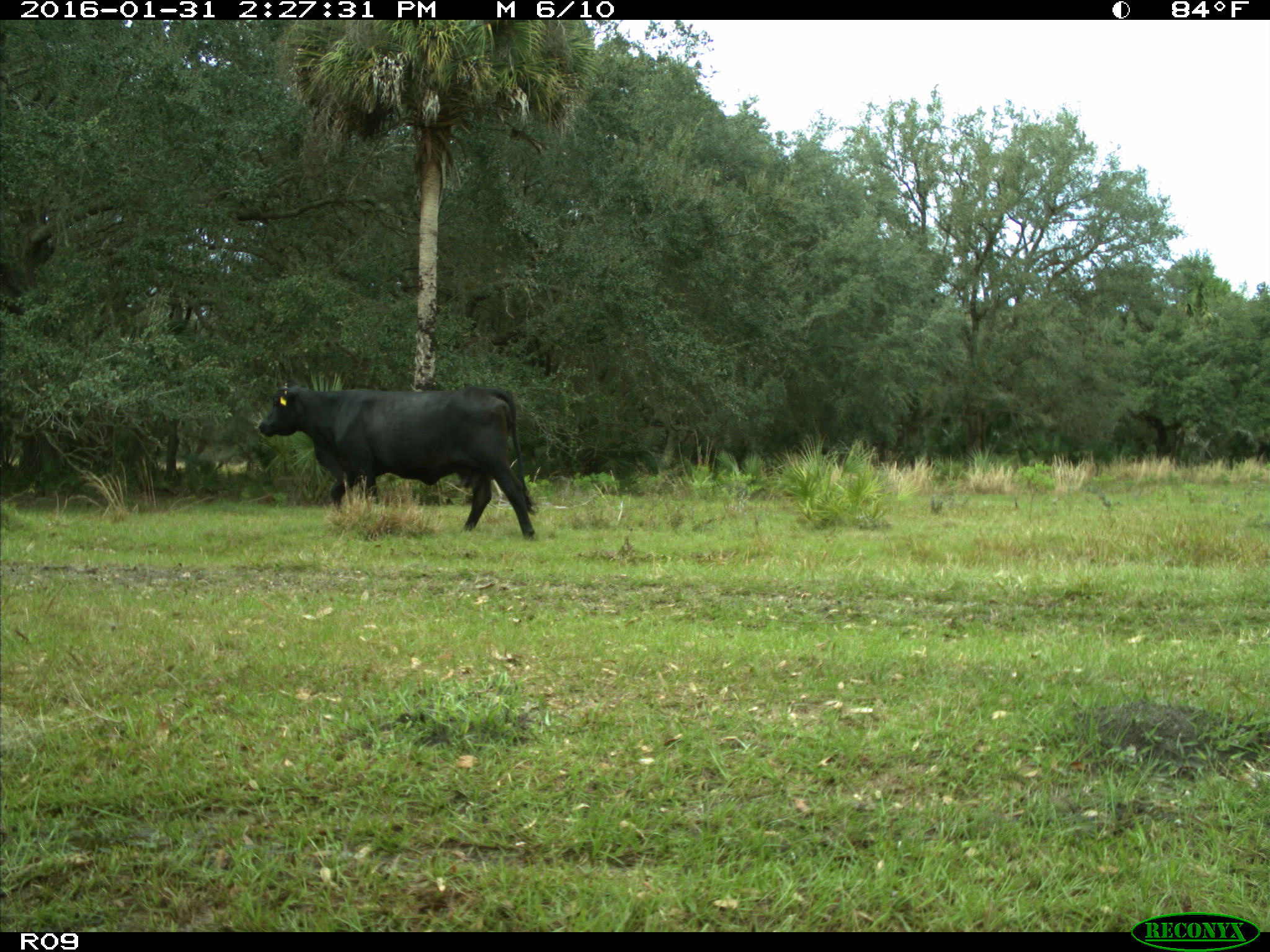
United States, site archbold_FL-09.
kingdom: Animalia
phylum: Chordata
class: Mammalia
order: Artiodactyla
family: Bovidae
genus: Bos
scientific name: Bos taurus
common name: domestic cow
Bos taurus (domestic cow).